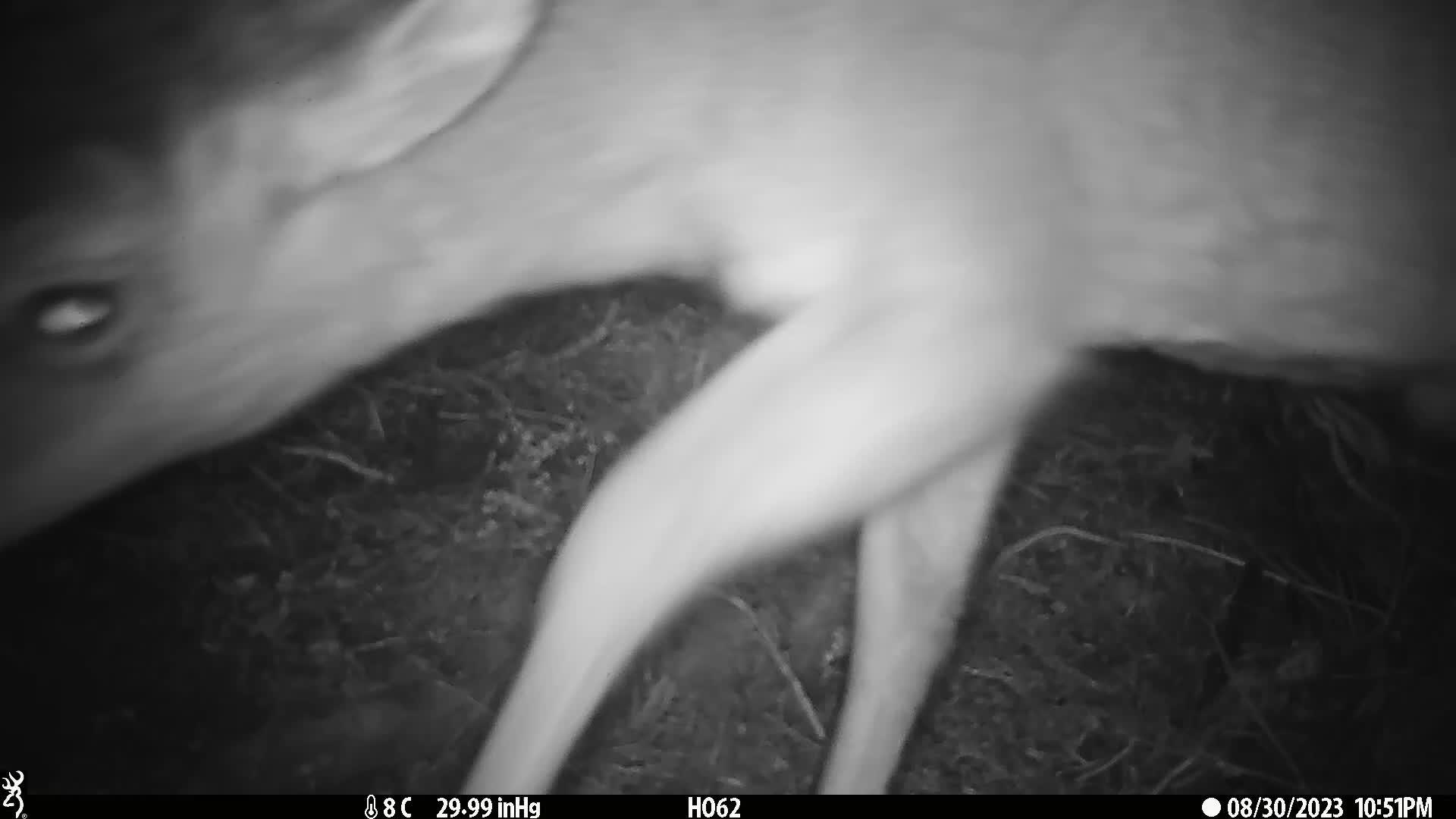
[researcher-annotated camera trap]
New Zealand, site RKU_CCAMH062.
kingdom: Animalia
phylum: Chordata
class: Mammalia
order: Artiodactyla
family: Cervidae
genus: Odocoileus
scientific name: Odocoileus virginianus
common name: white-tailed deer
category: white tailed deer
White tailed deer (white-tailed deer) (Odocoileus virginianus).